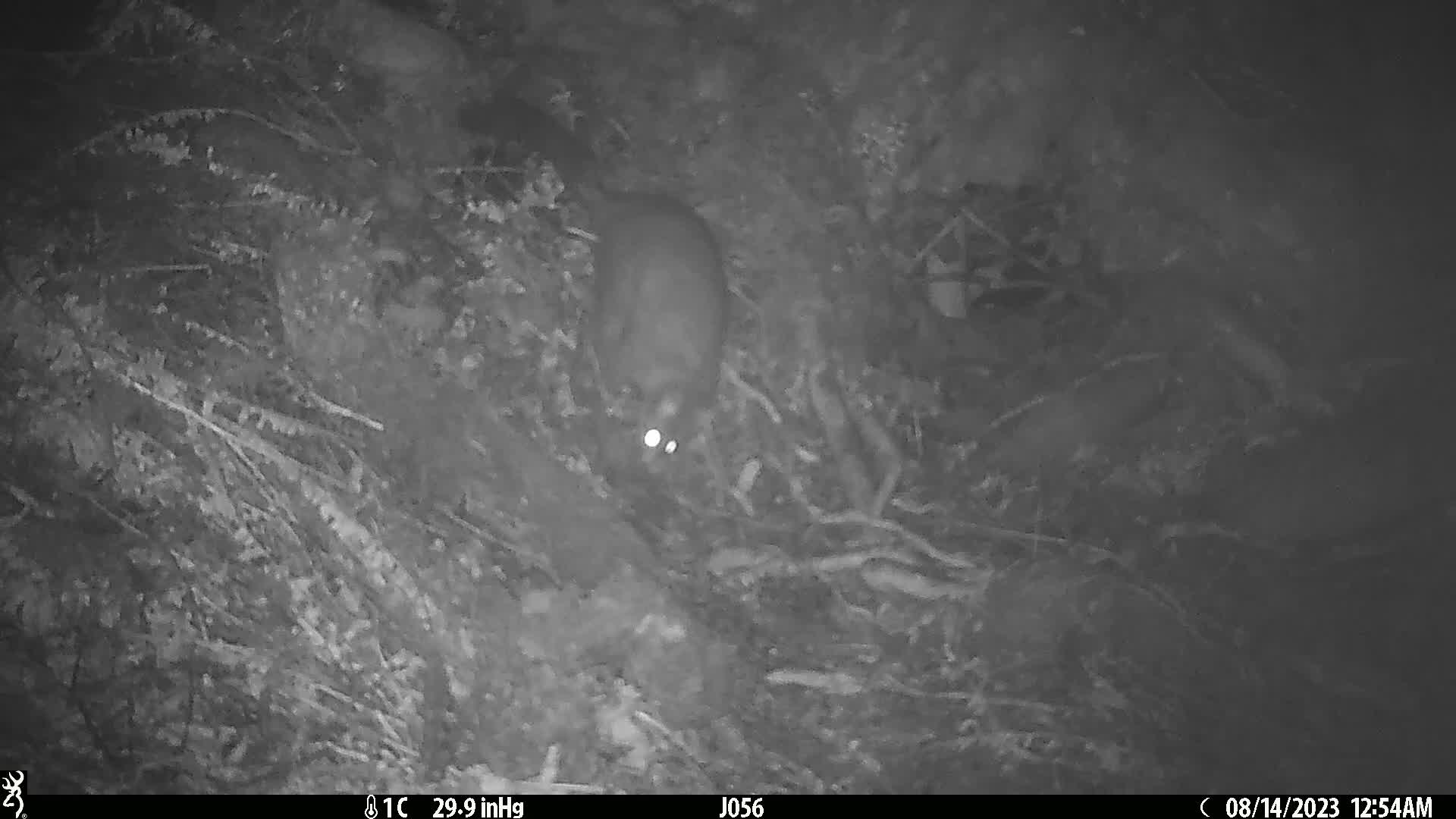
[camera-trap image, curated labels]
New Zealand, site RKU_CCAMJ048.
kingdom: Animalia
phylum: Chordata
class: Mammalia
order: Diprotodontia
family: Phalangeridae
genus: Trichosurus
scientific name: Trichosurus vulpecula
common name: common brushtail possum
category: possum